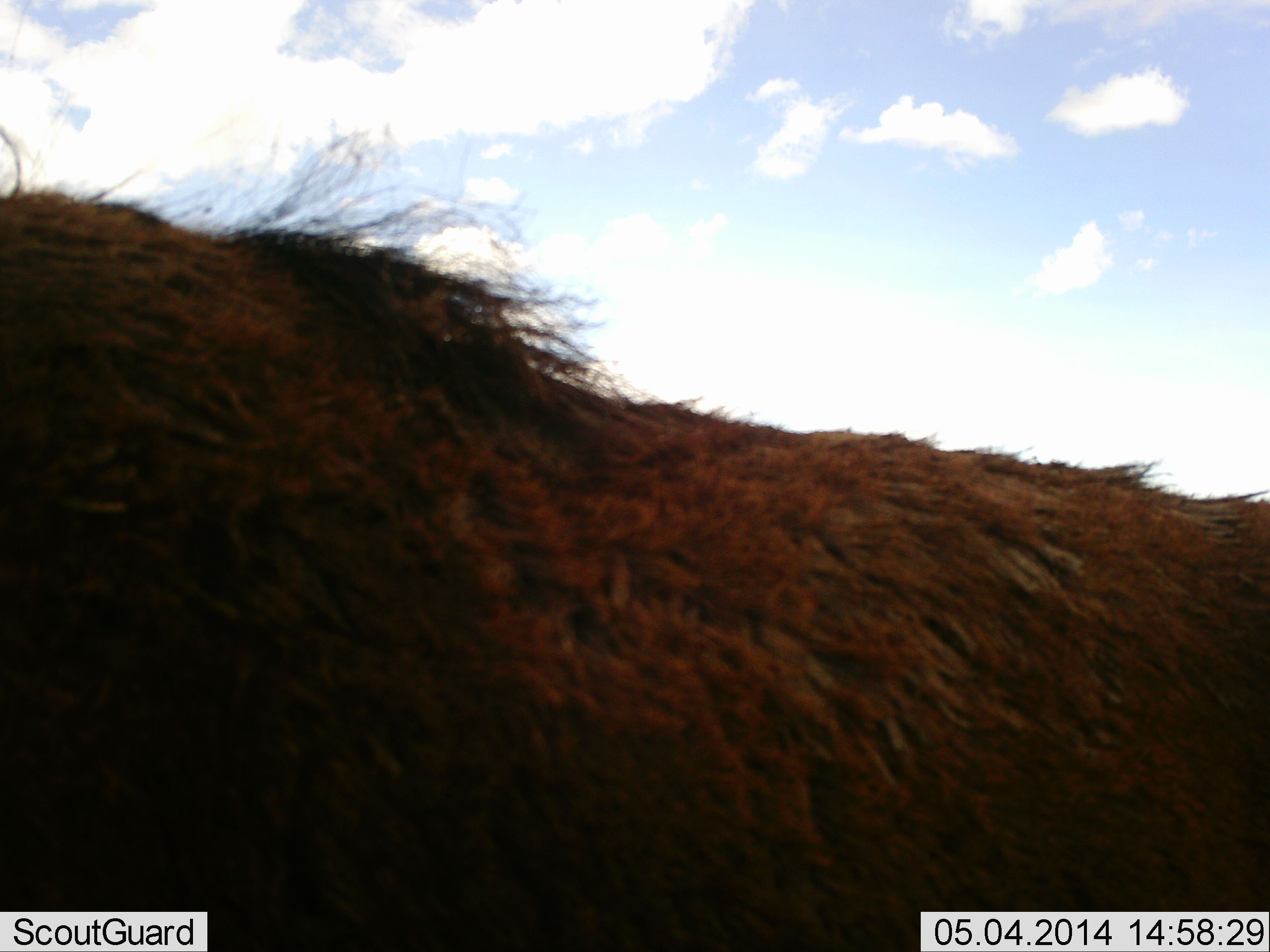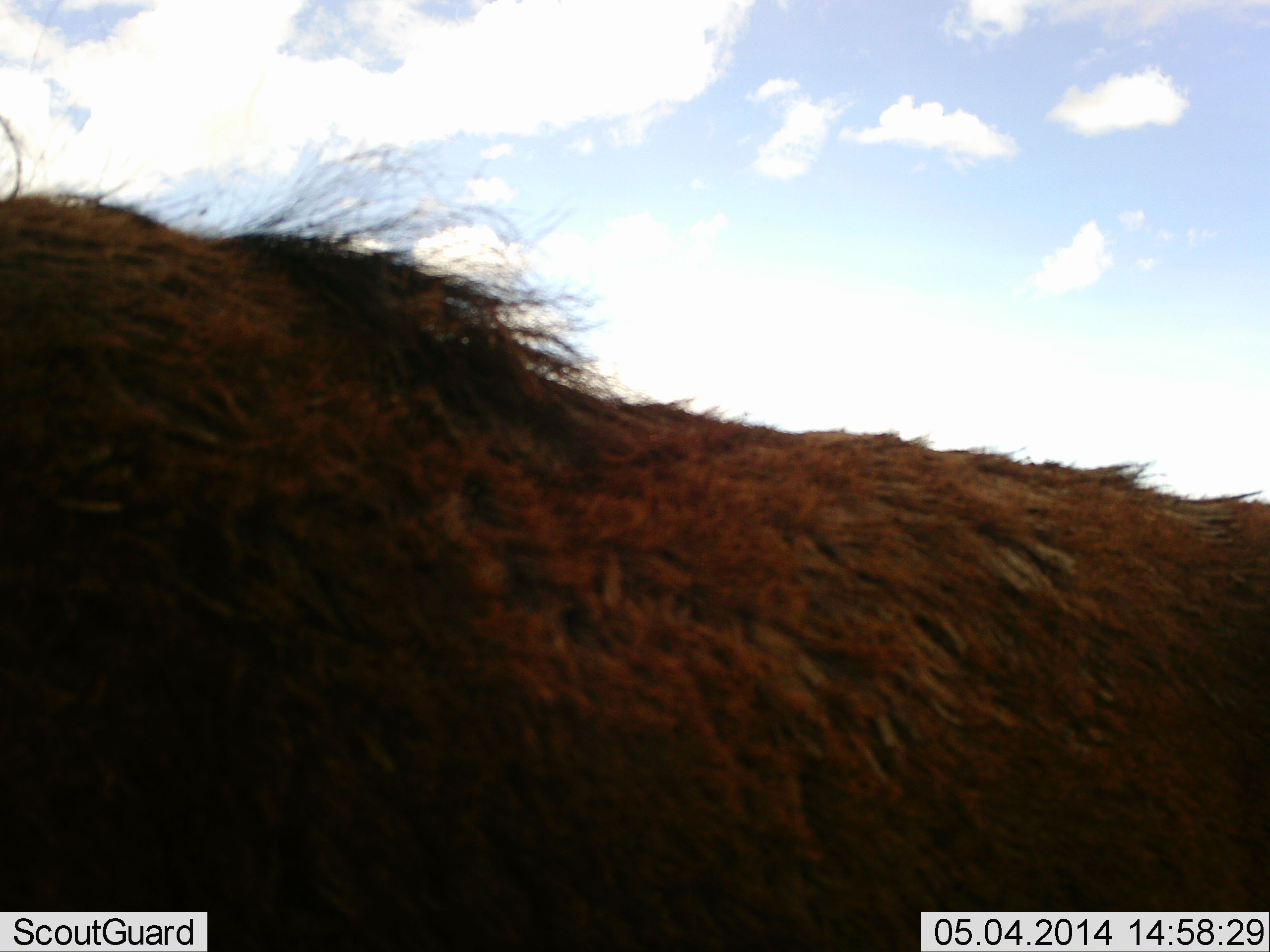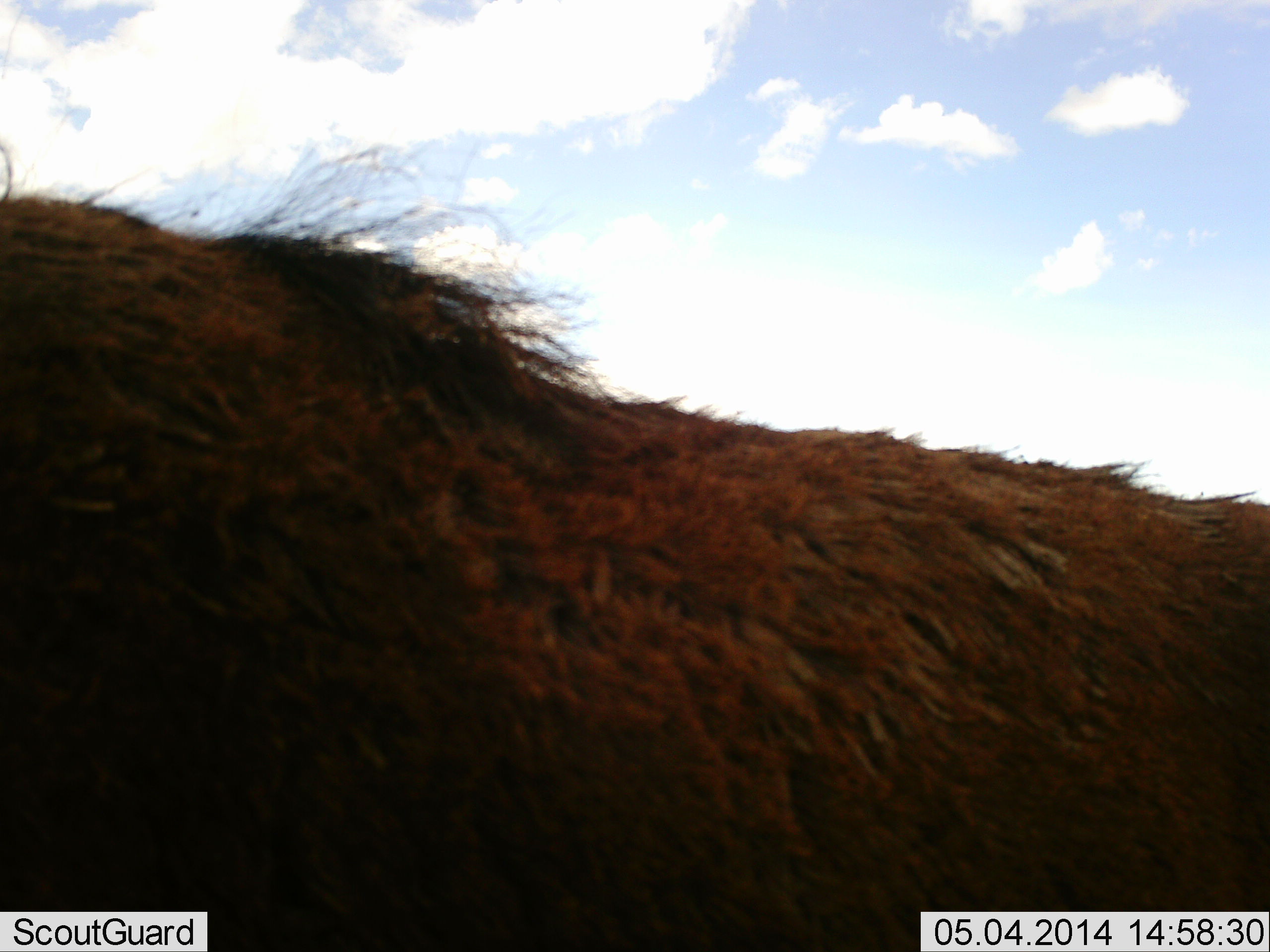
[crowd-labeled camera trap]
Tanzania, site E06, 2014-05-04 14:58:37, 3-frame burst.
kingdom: Animalia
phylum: Chordata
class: Mammalia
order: Artiodactyla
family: Bovidae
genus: Connochaetes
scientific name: Connochaetes taurinus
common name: blue wildebeest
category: wildebeest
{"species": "wildebeest (blue wildebeest) (Connochaetes taurinus)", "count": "1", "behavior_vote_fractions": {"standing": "100%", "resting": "0%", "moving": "0%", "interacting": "0%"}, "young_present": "12%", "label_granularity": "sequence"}